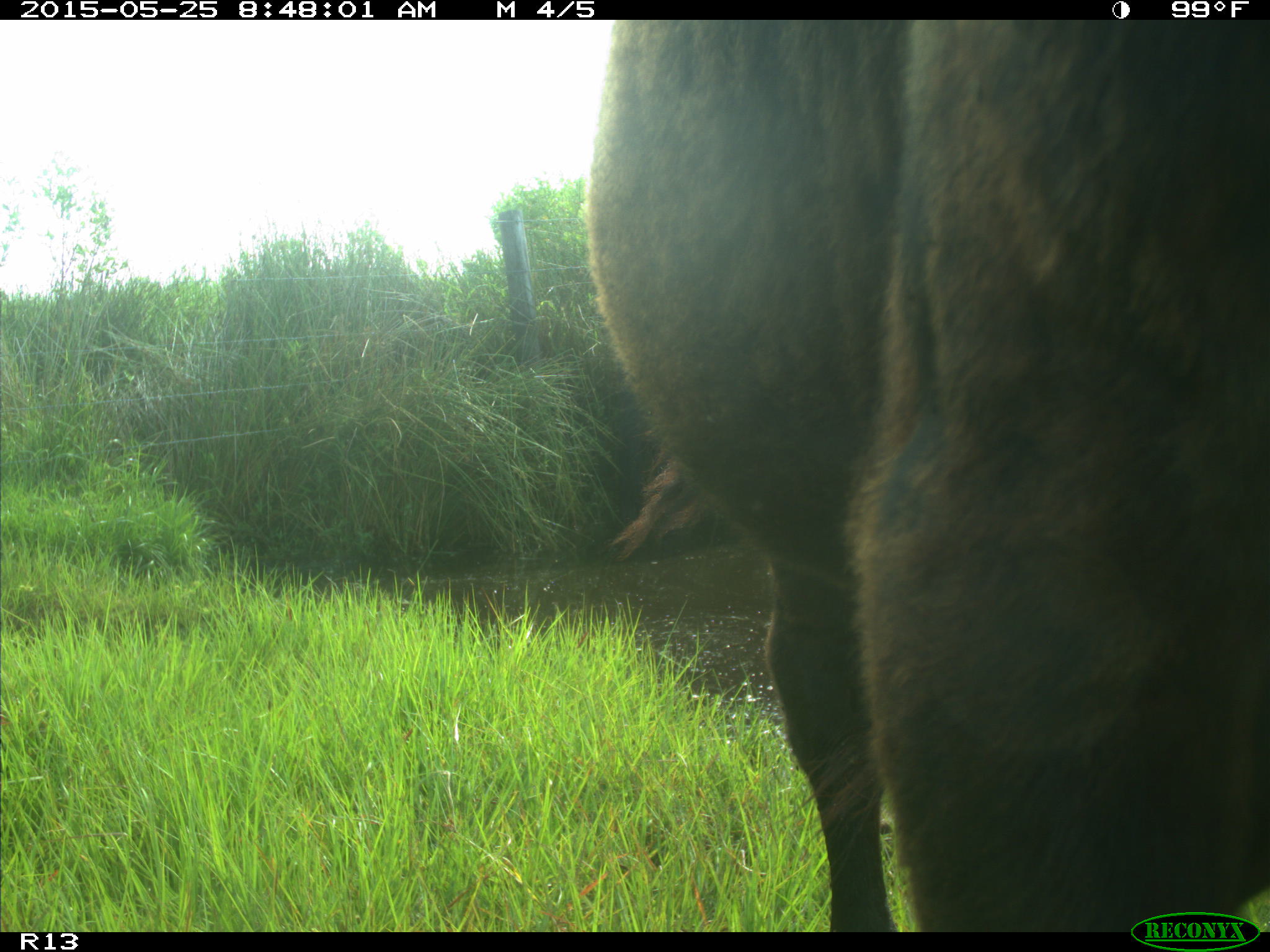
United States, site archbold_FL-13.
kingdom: Animalia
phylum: Chordata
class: Mammalia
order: Artiodactyla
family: Bovidae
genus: Bos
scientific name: Bos taurus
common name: domestic cow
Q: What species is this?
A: Bos taurus (domestic cow).